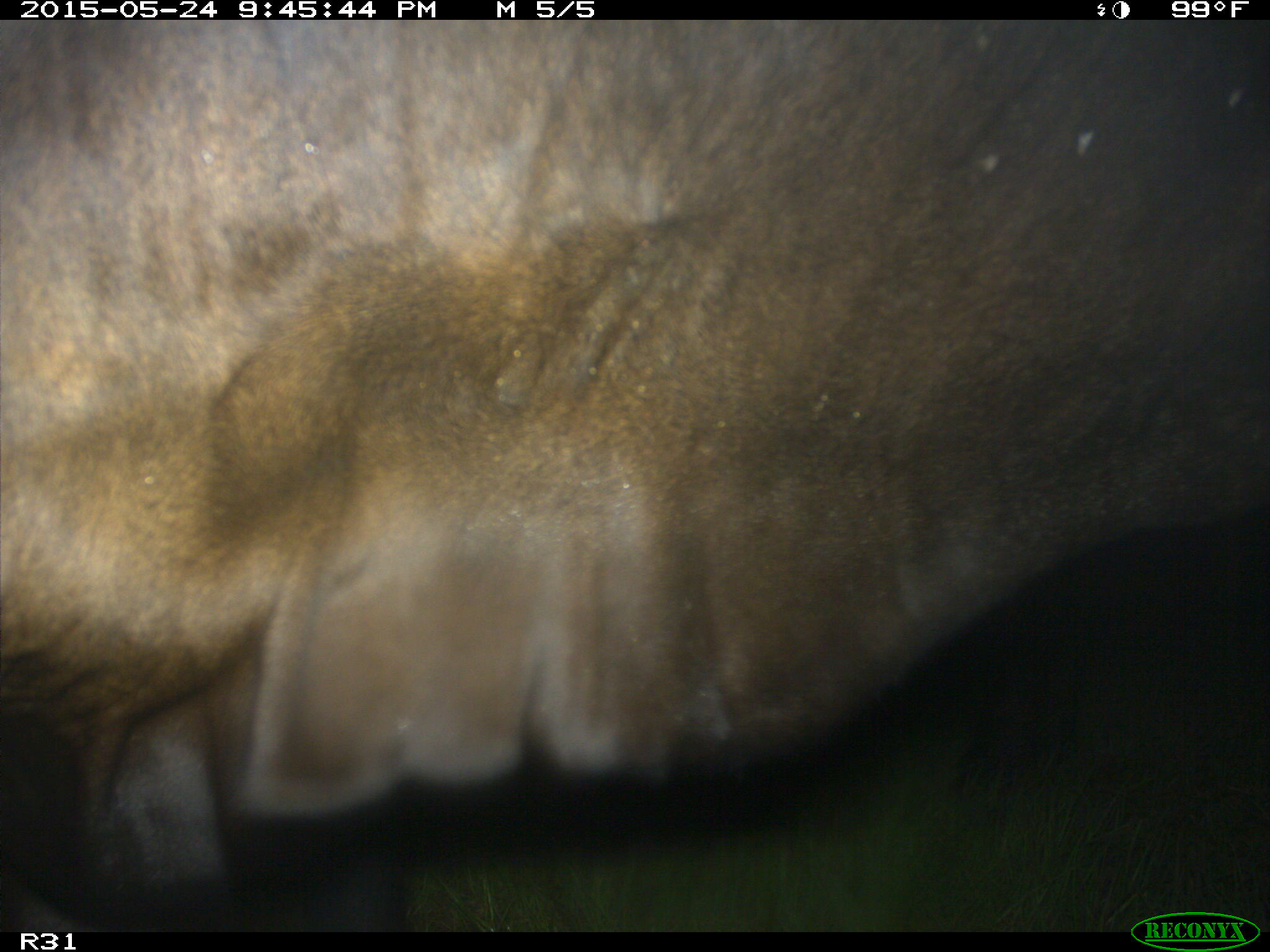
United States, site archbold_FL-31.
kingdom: Animalia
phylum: Chordata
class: Mammalia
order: Artiodactyla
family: Bovidae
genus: Bos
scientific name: Bos taurus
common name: domestic cow